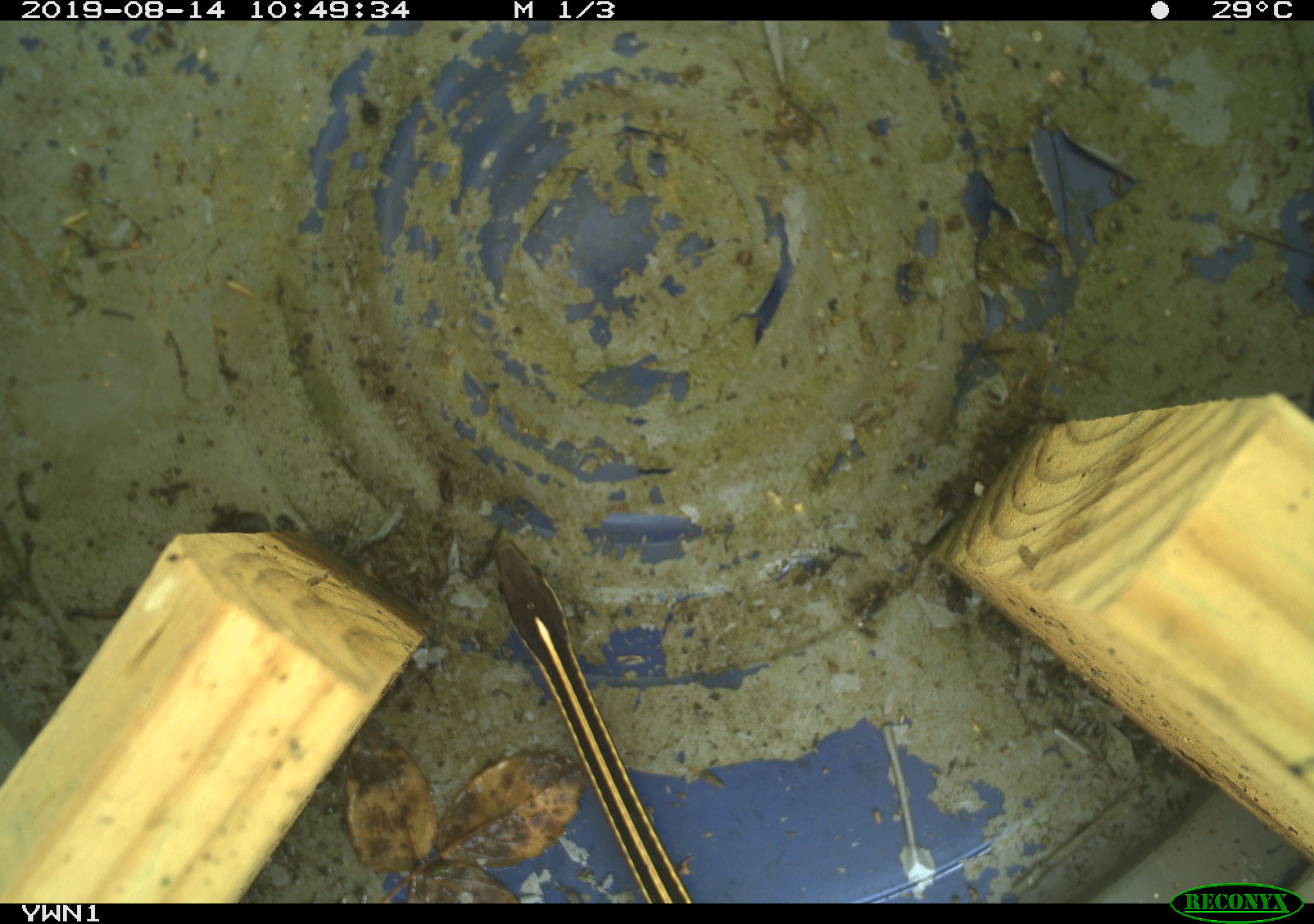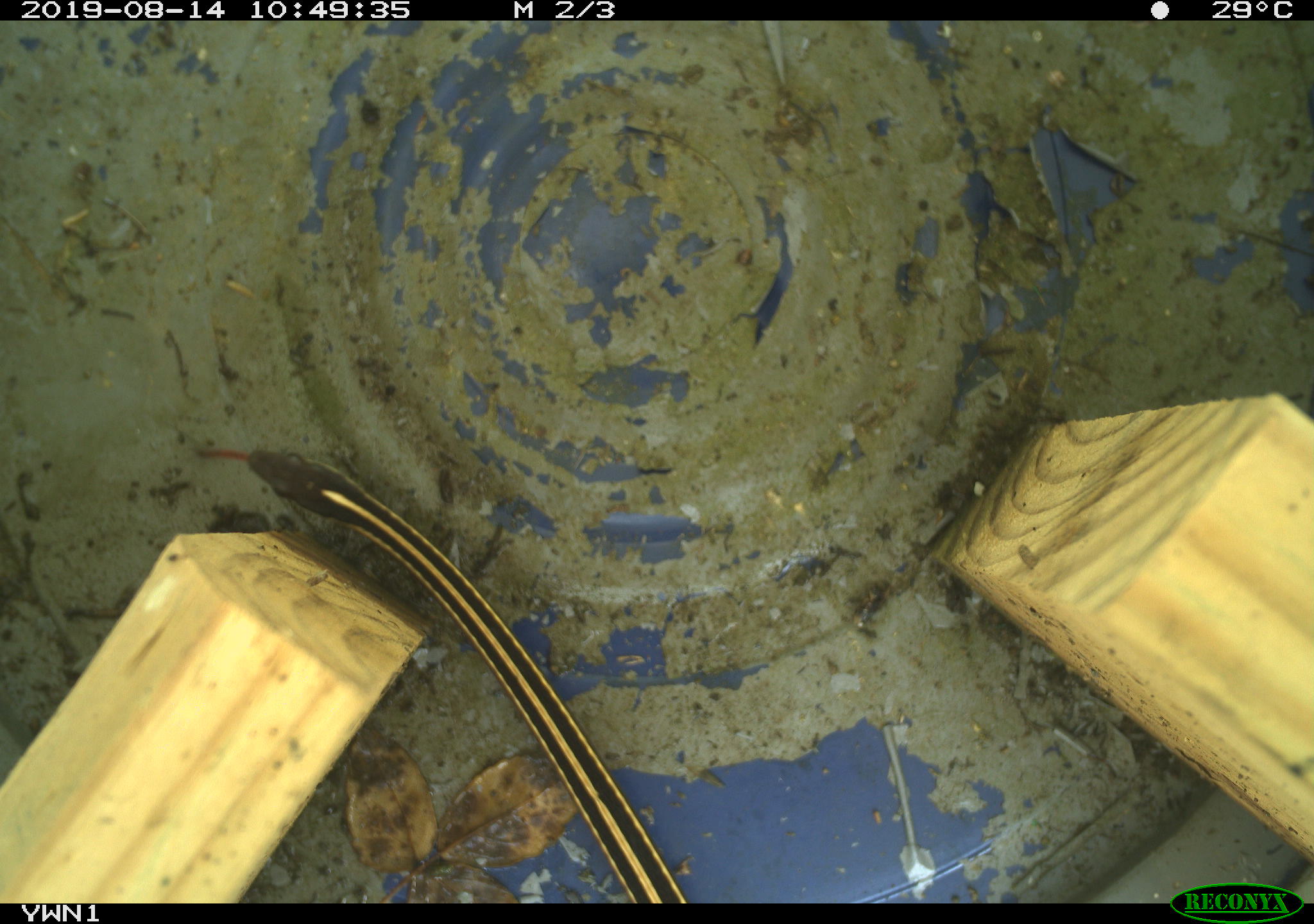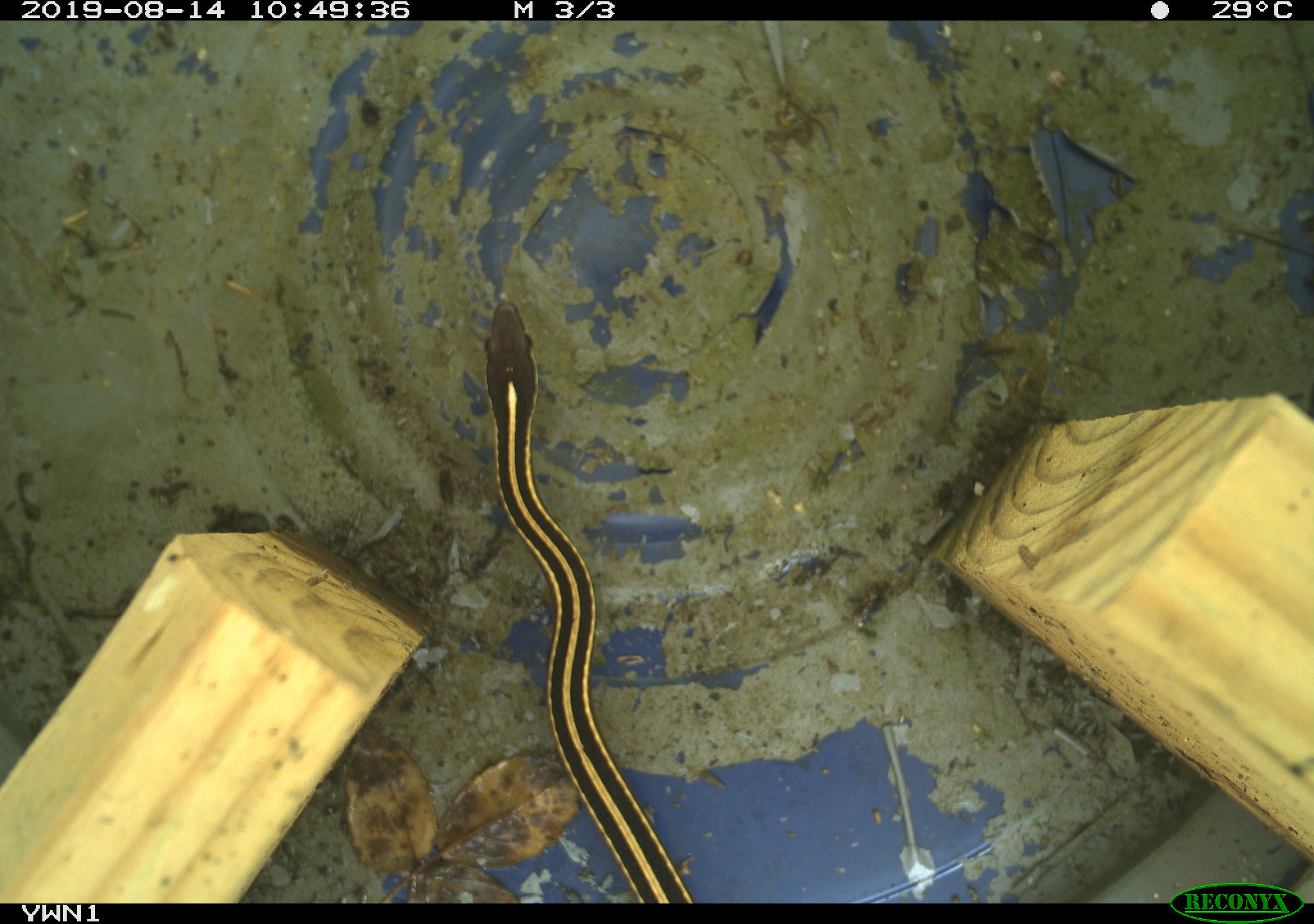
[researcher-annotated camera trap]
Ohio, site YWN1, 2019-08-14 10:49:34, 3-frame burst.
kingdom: Animalia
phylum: Chordata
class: Reptilia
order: Squamata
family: Colubridae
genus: Thamnophis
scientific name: Thamnophis saurita saurita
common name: eastern ribbon snake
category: eastern ribbonsnake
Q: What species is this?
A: Eastern ribbonsnake (eastern ribbon snake) (Thamnophis saurita saurita).